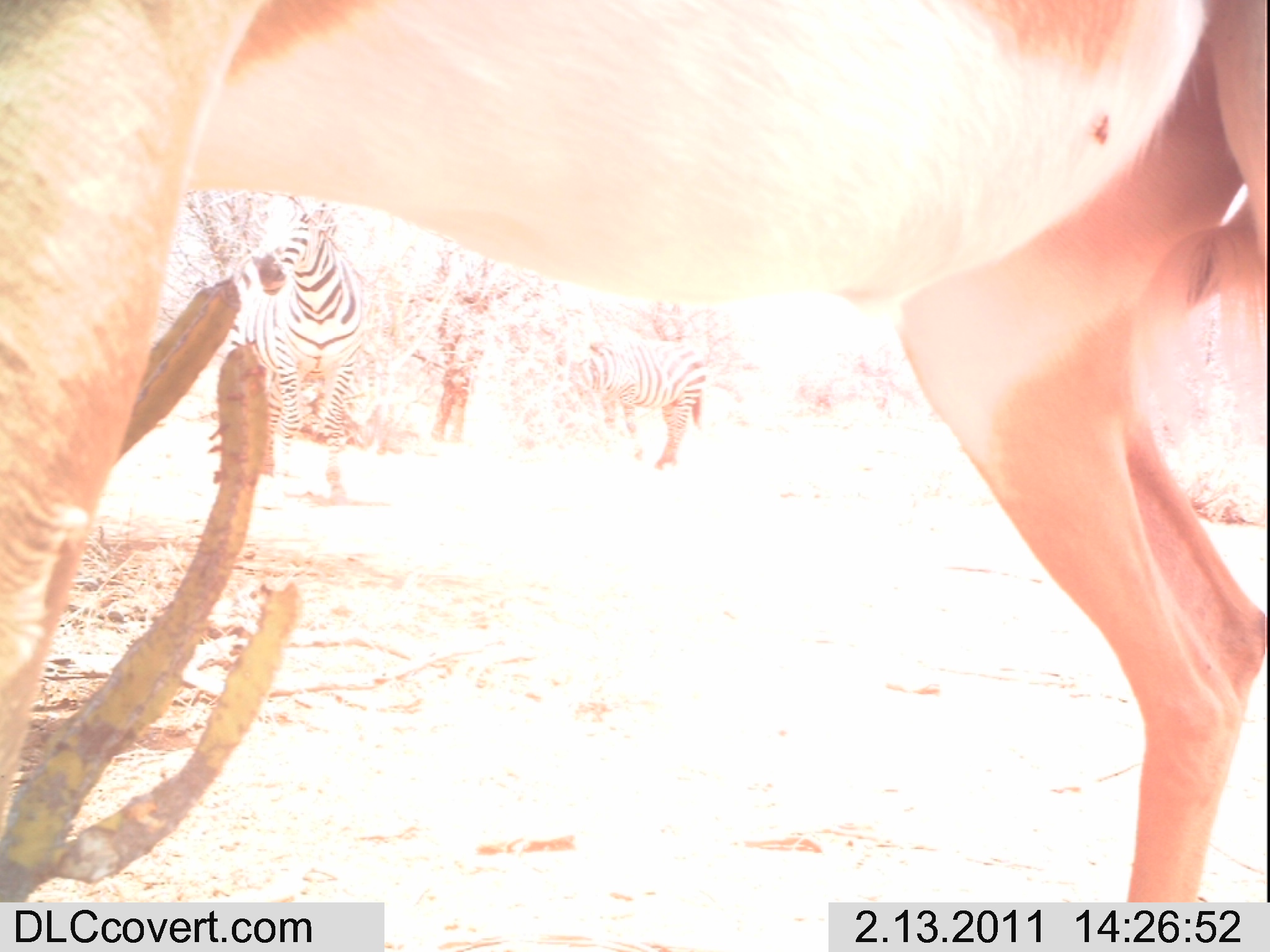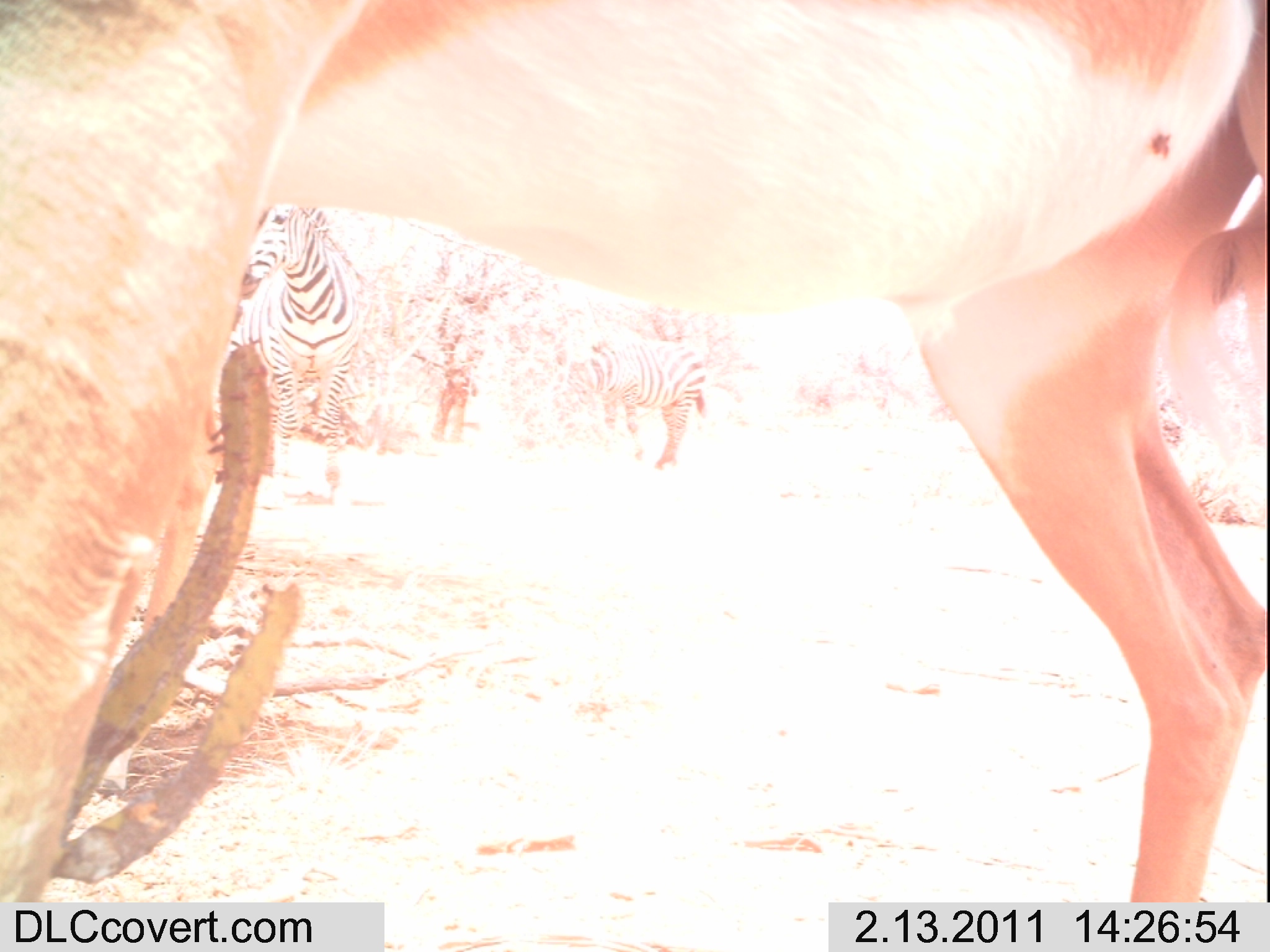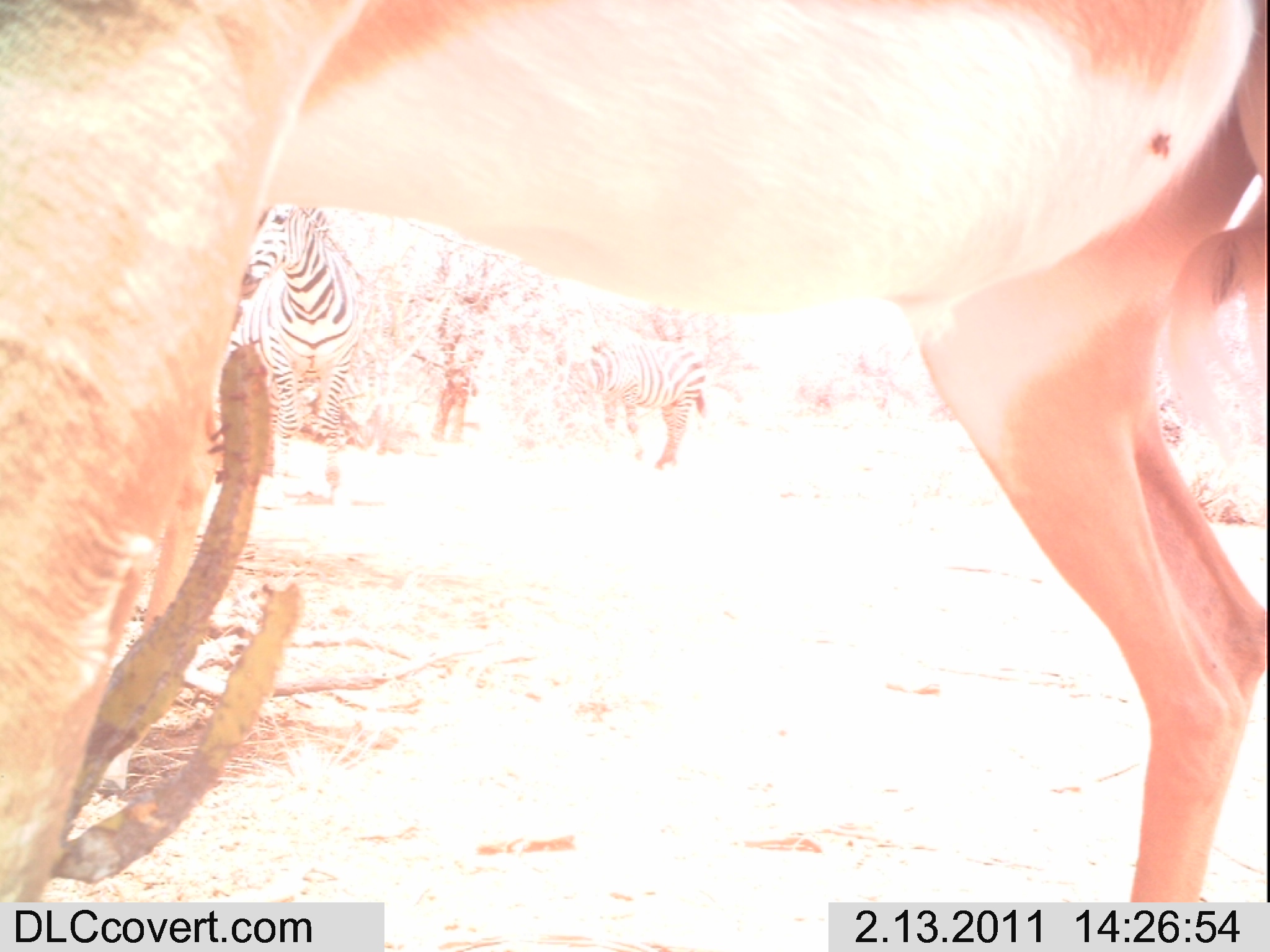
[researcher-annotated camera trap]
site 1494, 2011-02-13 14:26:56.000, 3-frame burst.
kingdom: Animalia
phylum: Chordata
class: Mammalia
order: Perissodactyla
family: Equidae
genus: Equus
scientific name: Equus quagga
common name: plains zebra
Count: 2.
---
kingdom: Animalia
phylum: Chordata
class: Mammalia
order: Artiodactyla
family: Bovidae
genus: Aepyceros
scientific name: Aepyceros melampus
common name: impala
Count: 1.